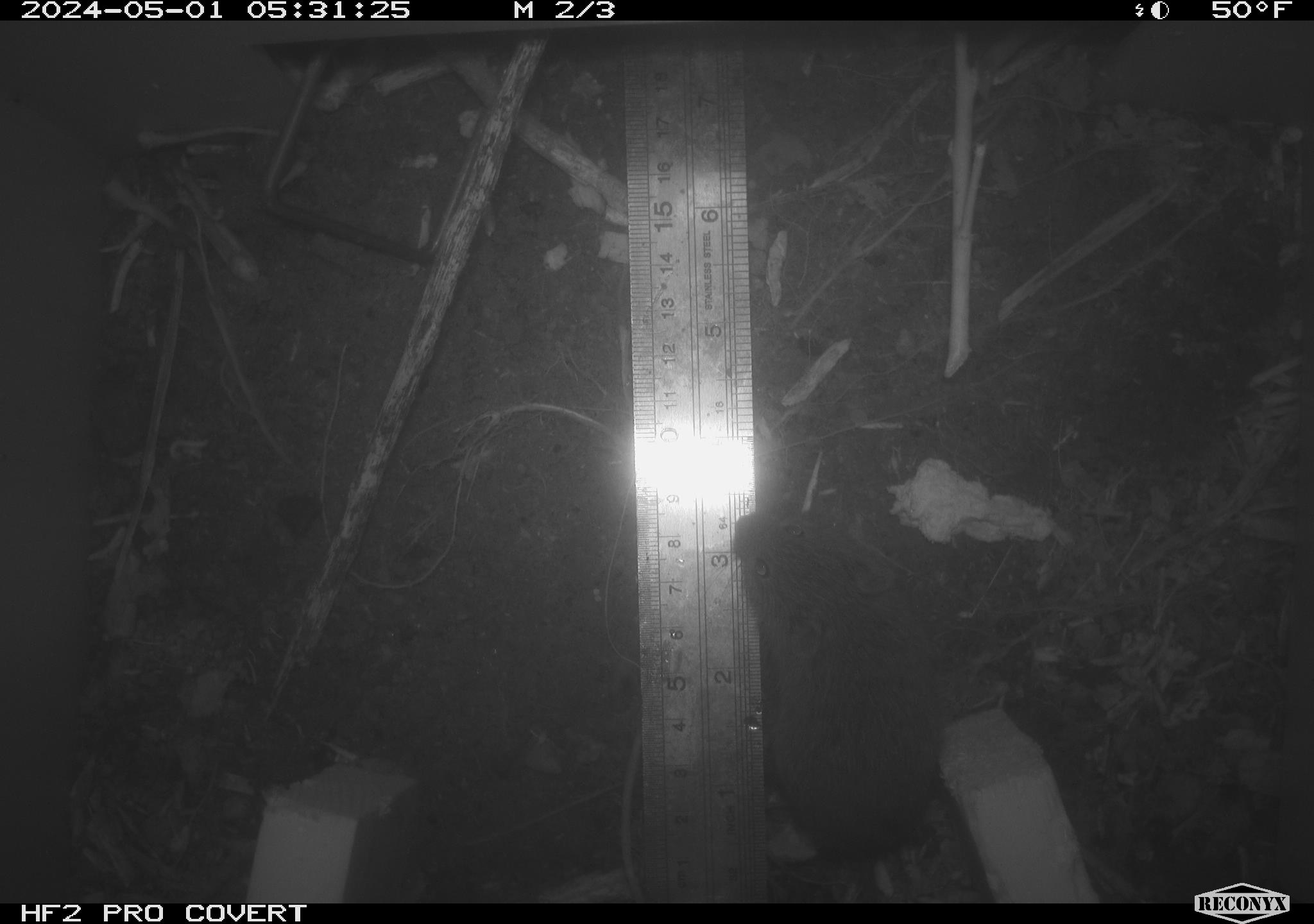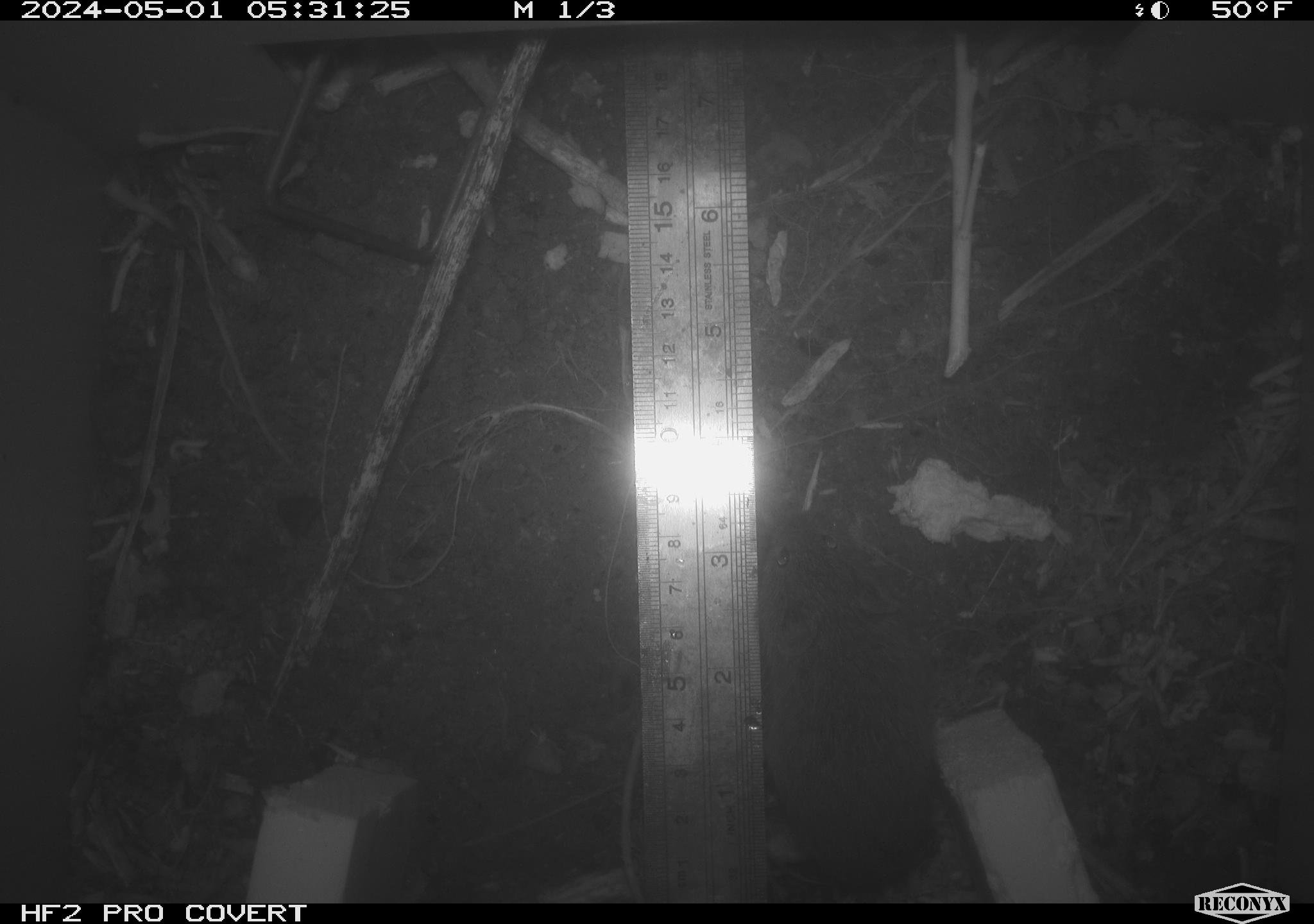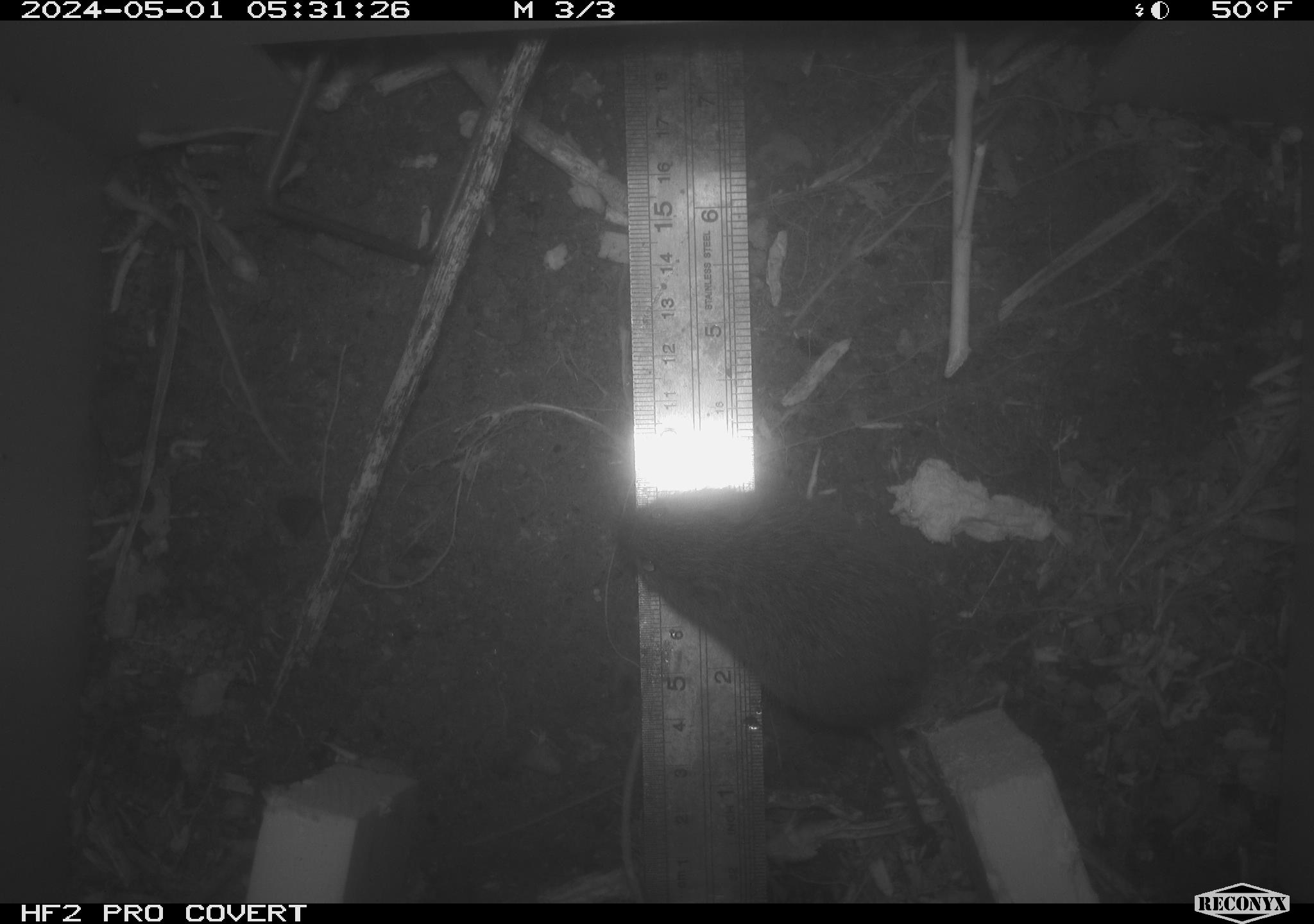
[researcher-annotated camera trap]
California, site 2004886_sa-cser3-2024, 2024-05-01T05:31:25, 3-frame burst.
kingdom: Animalia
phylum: Chordata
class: Mammalia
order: Rodentia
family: Cricetidae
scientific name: Cricetidae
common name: hamsters, voles, lemmings, and allies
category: cricetidae family